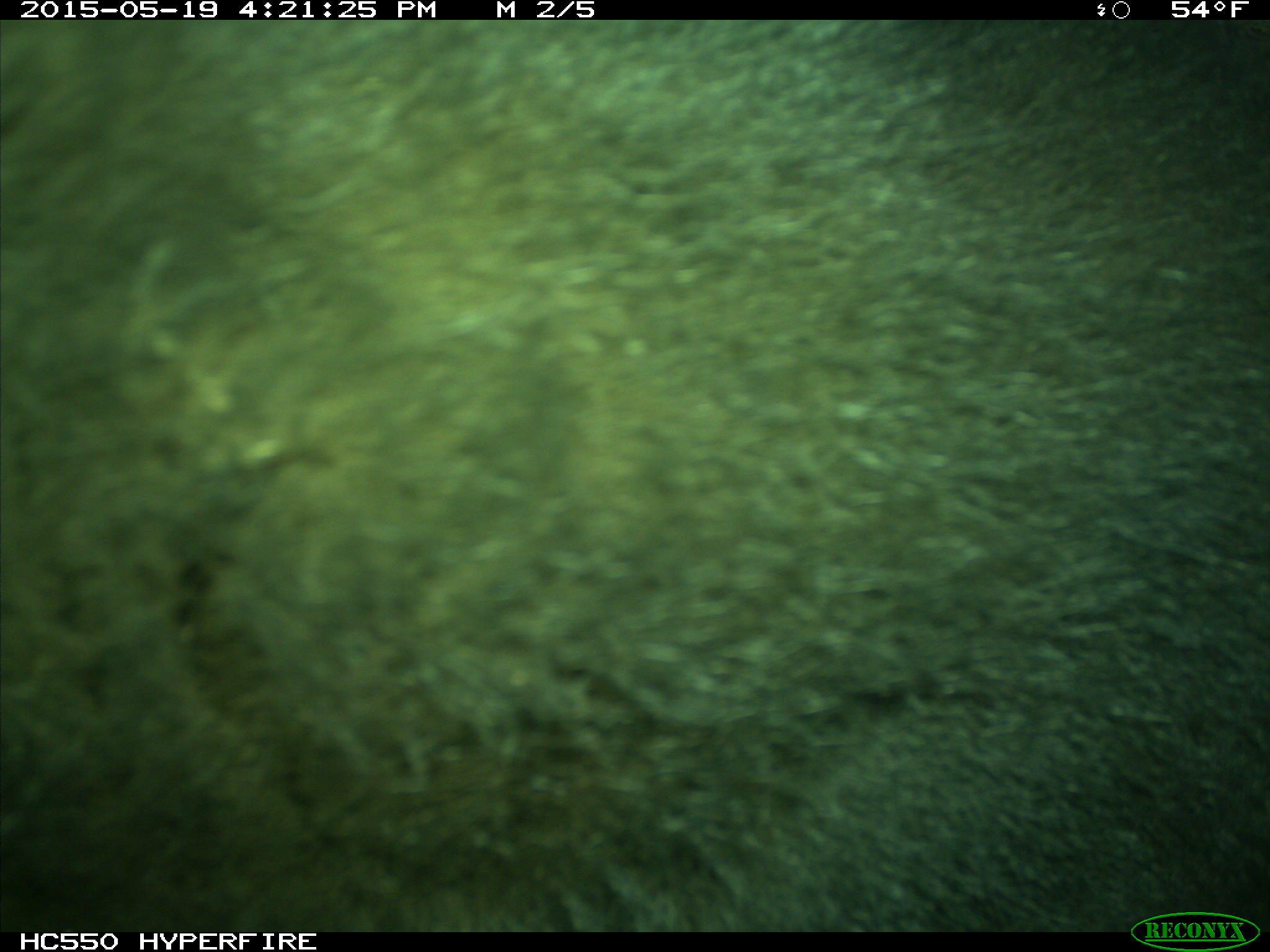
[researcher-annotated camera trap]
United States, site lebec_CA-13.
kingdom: Animalia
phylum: Chordata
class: Mammalia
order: Carnivora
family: Ursidae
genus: Ursus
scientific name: Ursus americanus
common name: american black bear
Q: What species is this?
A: Ursus americanus (american black bear).